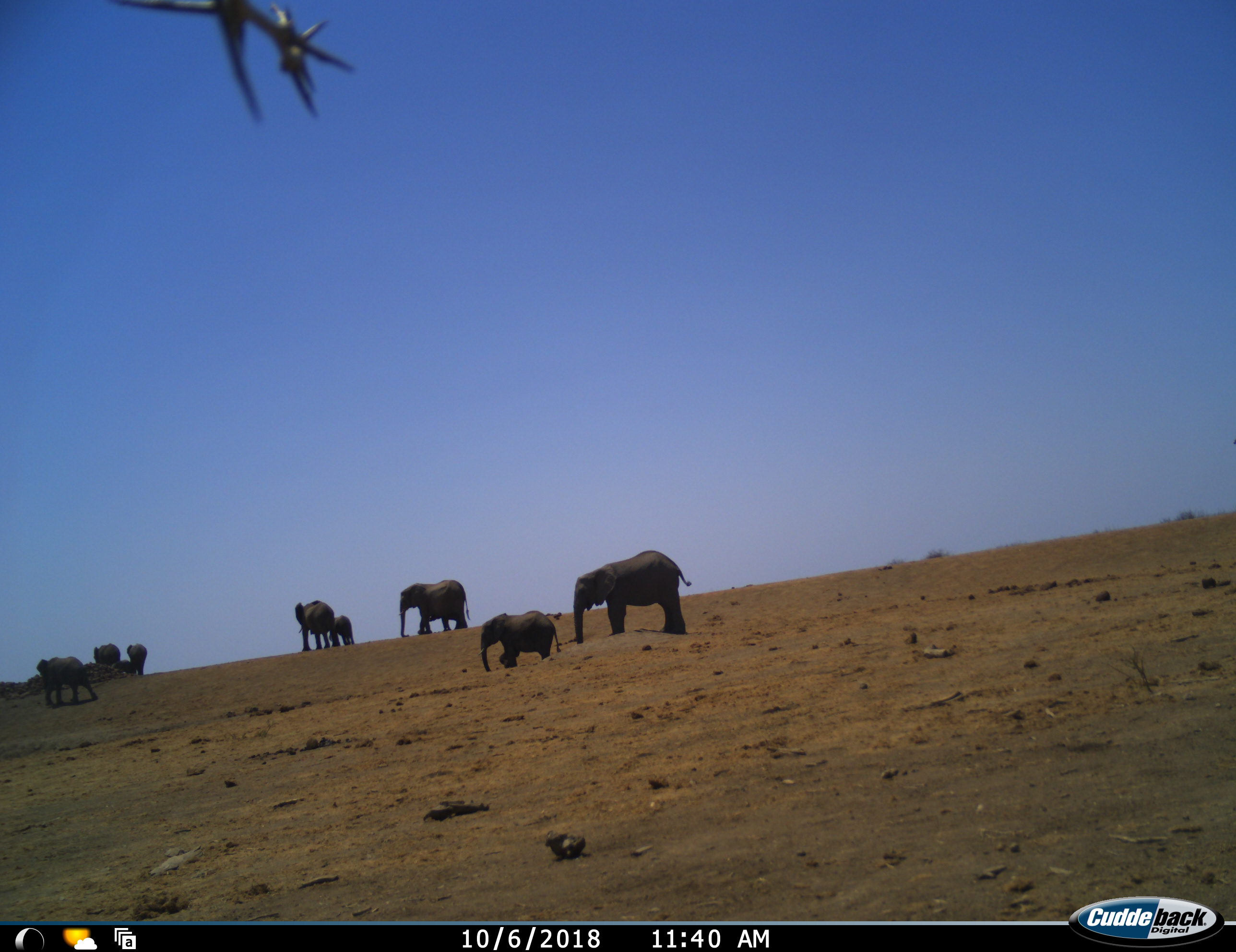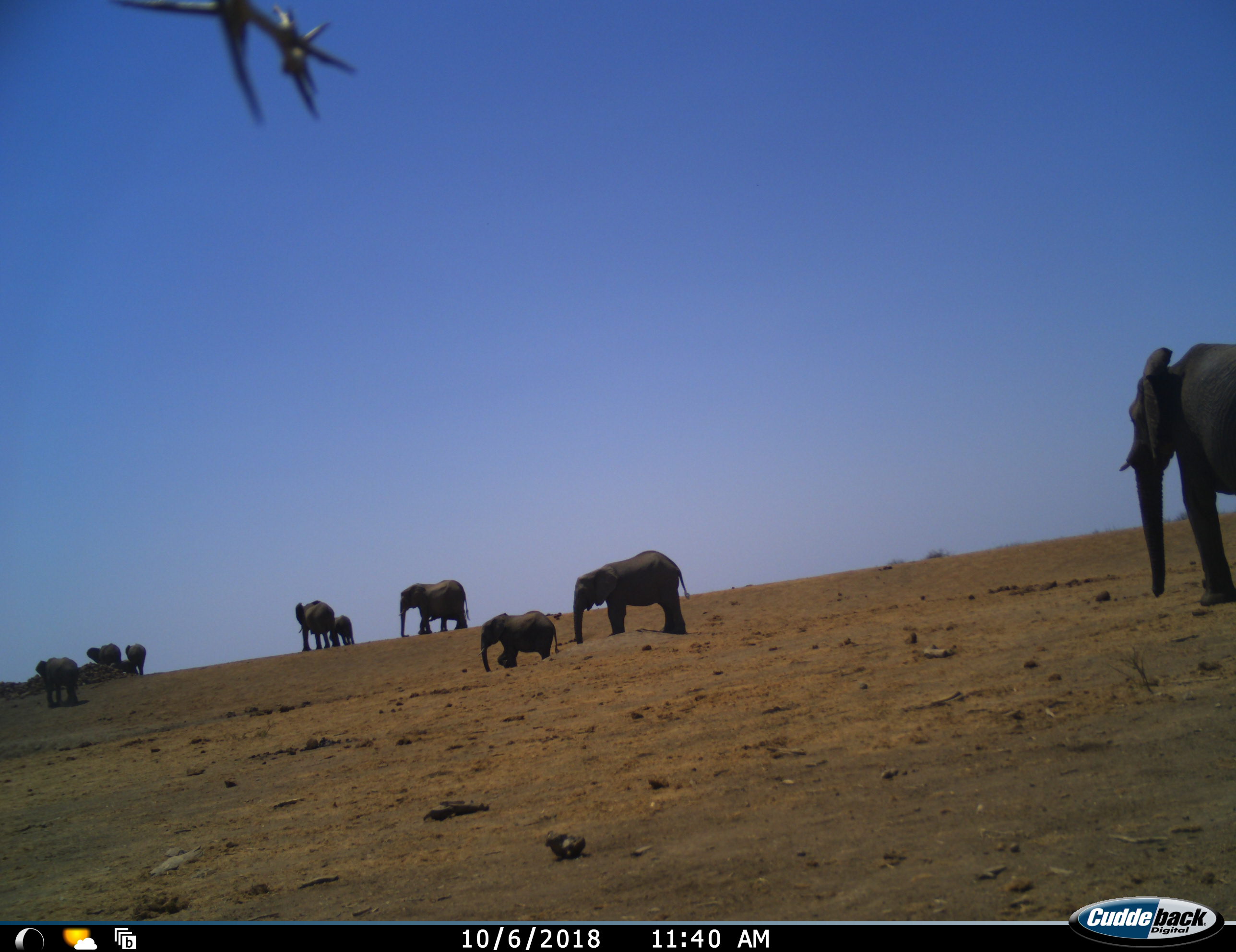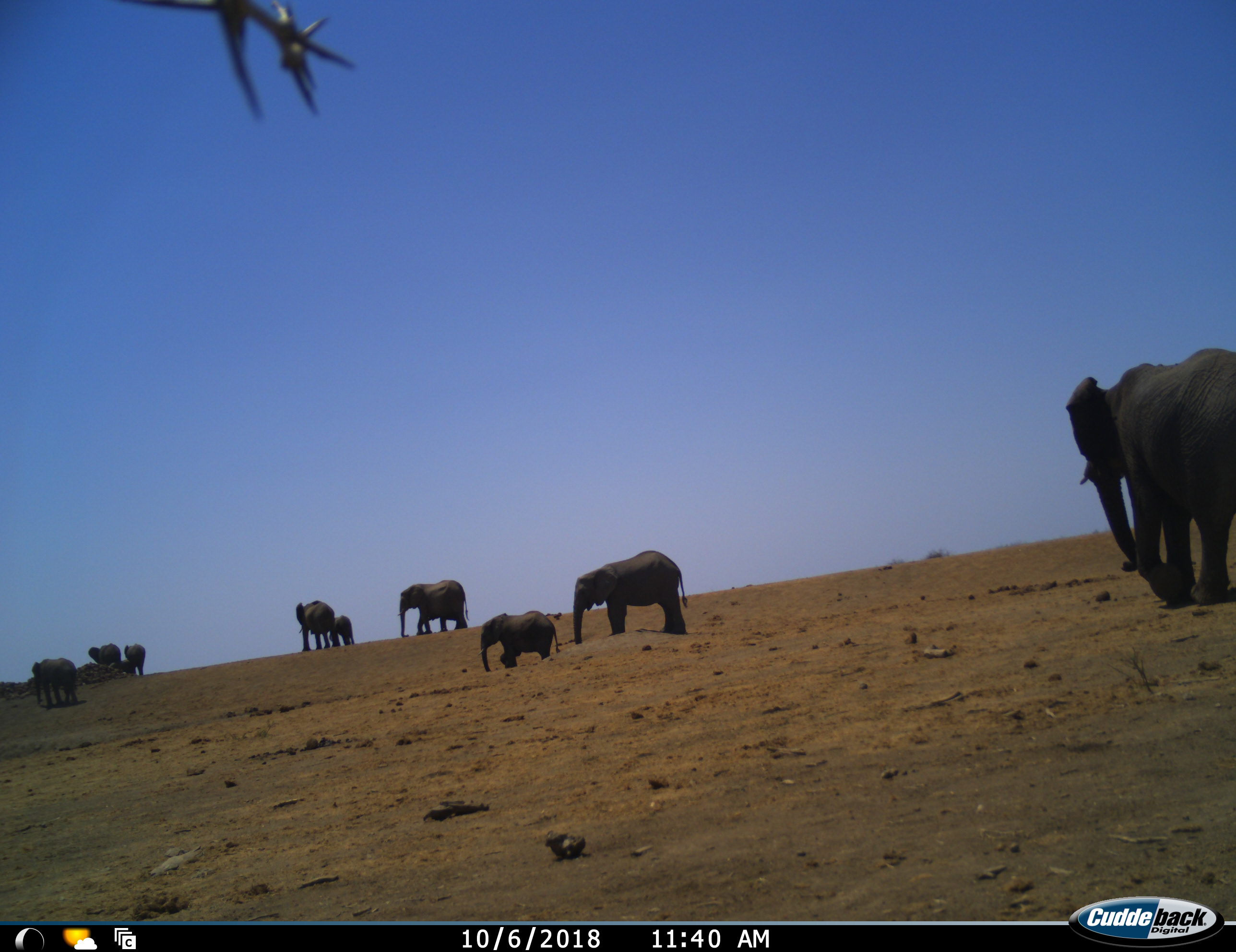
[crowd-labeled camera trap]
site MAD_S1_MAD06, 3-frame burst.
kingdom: Animalia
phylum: Chordata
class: Mammalia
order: Proboscidea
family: Elephantidae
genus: Loxodonta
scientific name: Loxodonta africana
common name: african bush elephant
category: elephant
Elephant (african bush elephant) (Loxodonta africana), count 9. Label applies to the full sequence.